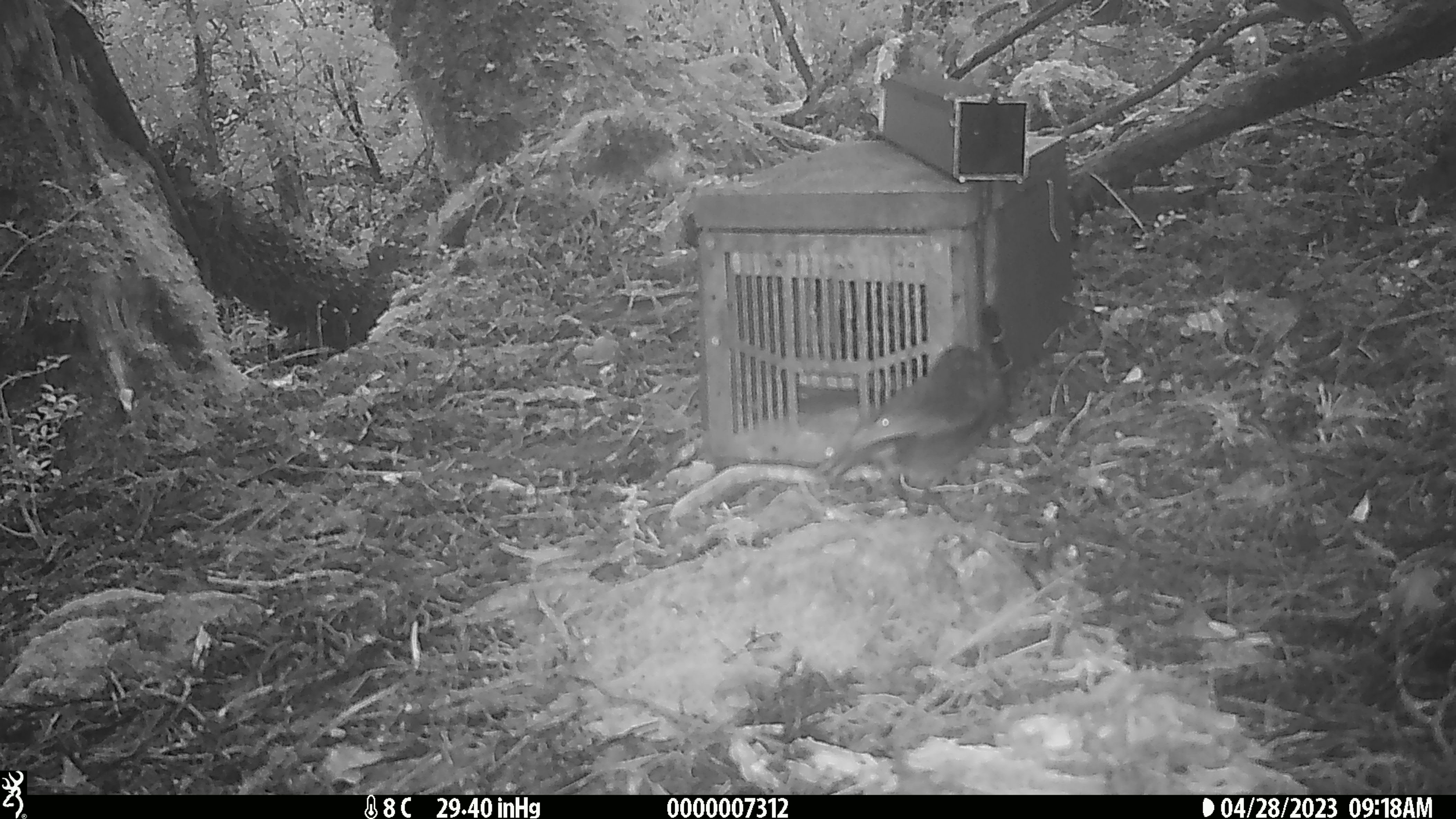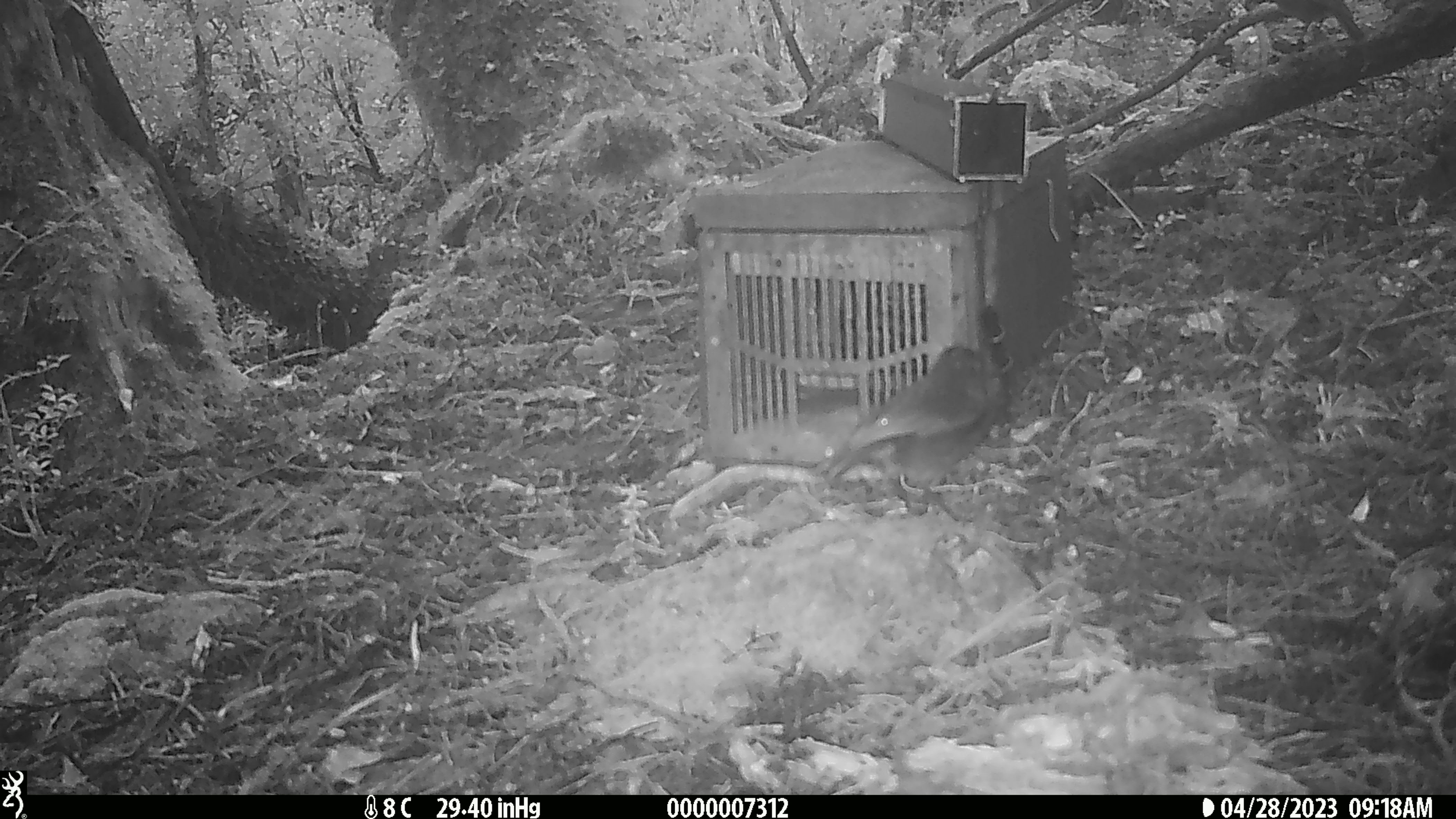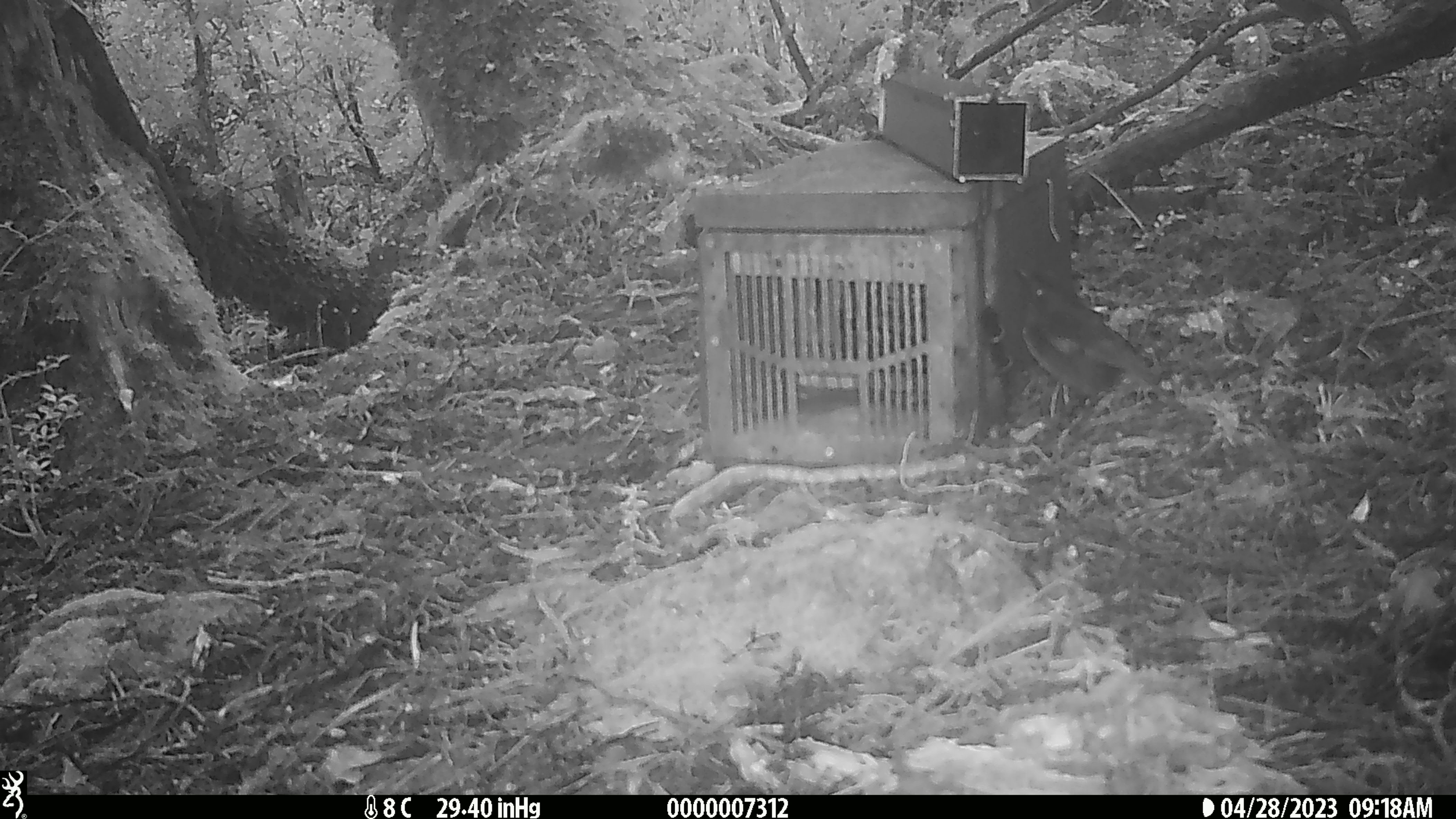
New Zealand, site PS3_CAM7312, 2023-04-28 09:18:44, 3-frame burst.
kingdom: Animalia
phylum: Chordata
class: Aves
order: Passeriformes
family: Petroicidae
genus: Petroica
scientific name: Petroica australis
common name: new zealand robin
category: robin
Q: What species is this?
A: Robin (new zealand robin) (Petroica australis).